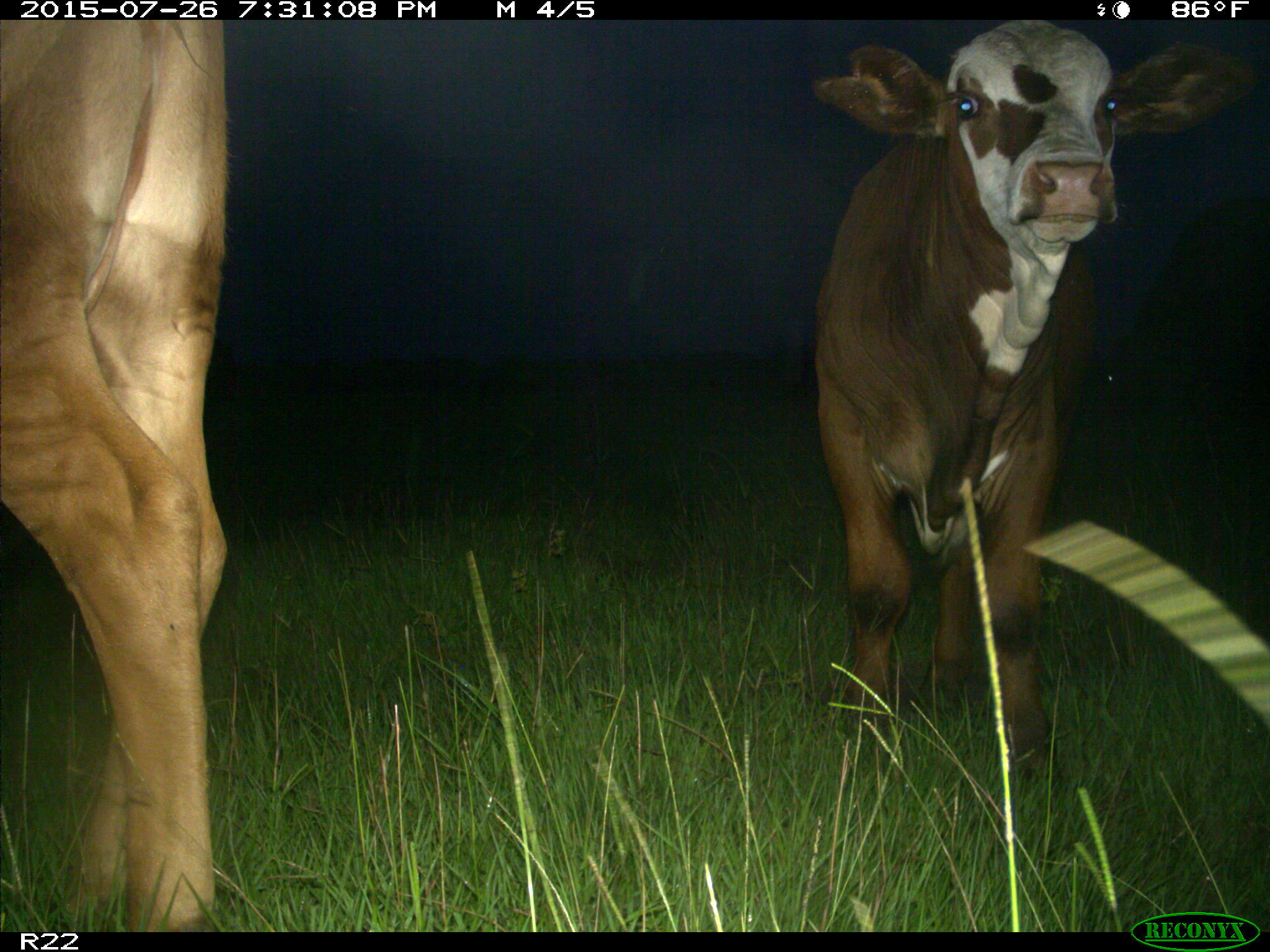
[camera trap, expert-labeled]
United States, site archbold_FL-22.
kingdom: Animalia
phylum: Chordata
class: Mammalia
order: Artiodactyla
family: Bovidae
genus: Bos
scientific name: Bos taurus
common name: domestic cow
Bos taurus (domestic cow).